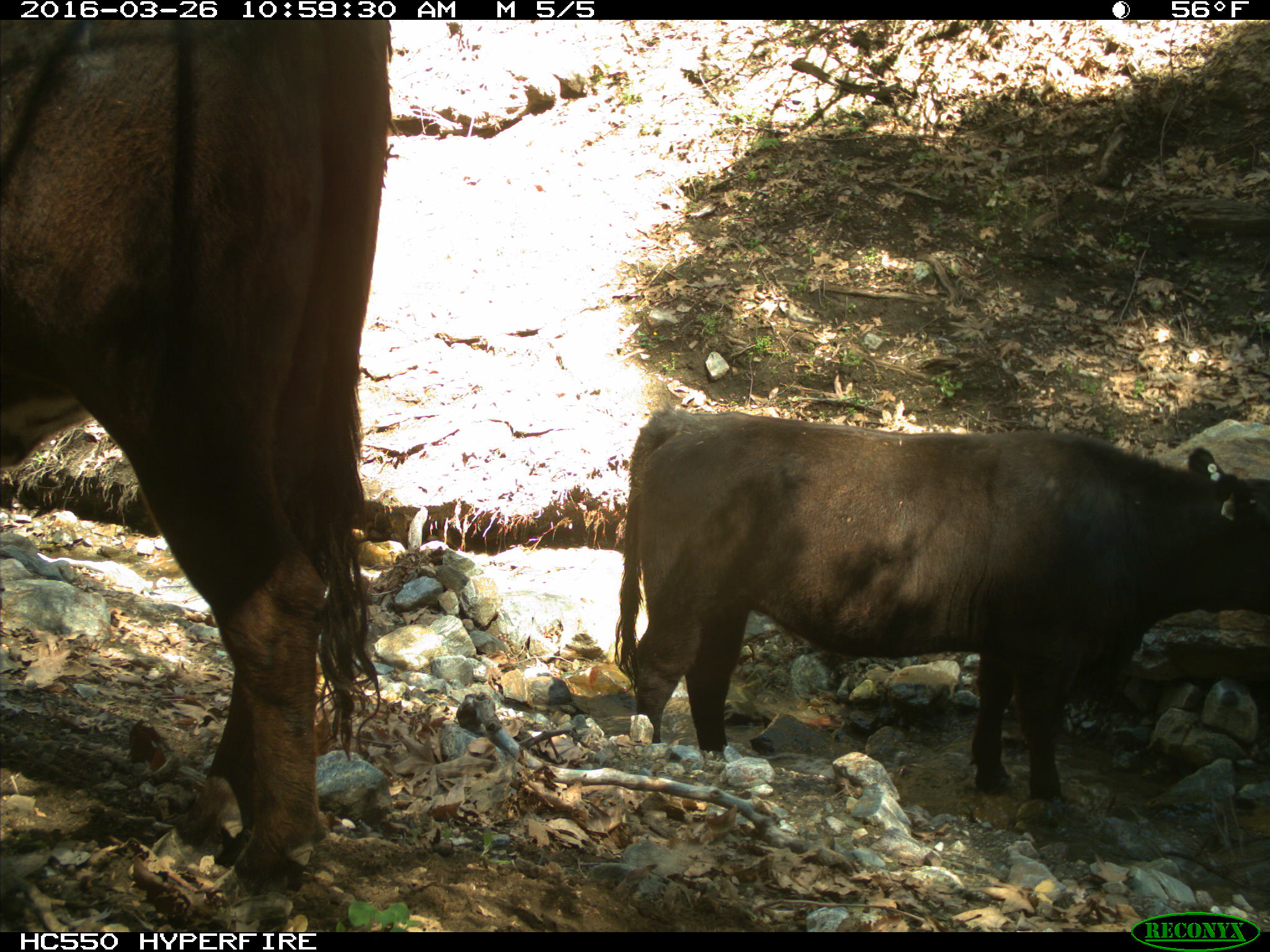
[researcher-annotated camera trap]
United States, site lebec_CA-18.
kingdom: Animalia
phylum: Chordata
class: Mammalia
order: Artiodactyla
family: Bovidae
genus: Bos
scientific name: Bos taurus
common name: domestic cow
Bos taurus (domestic cow).